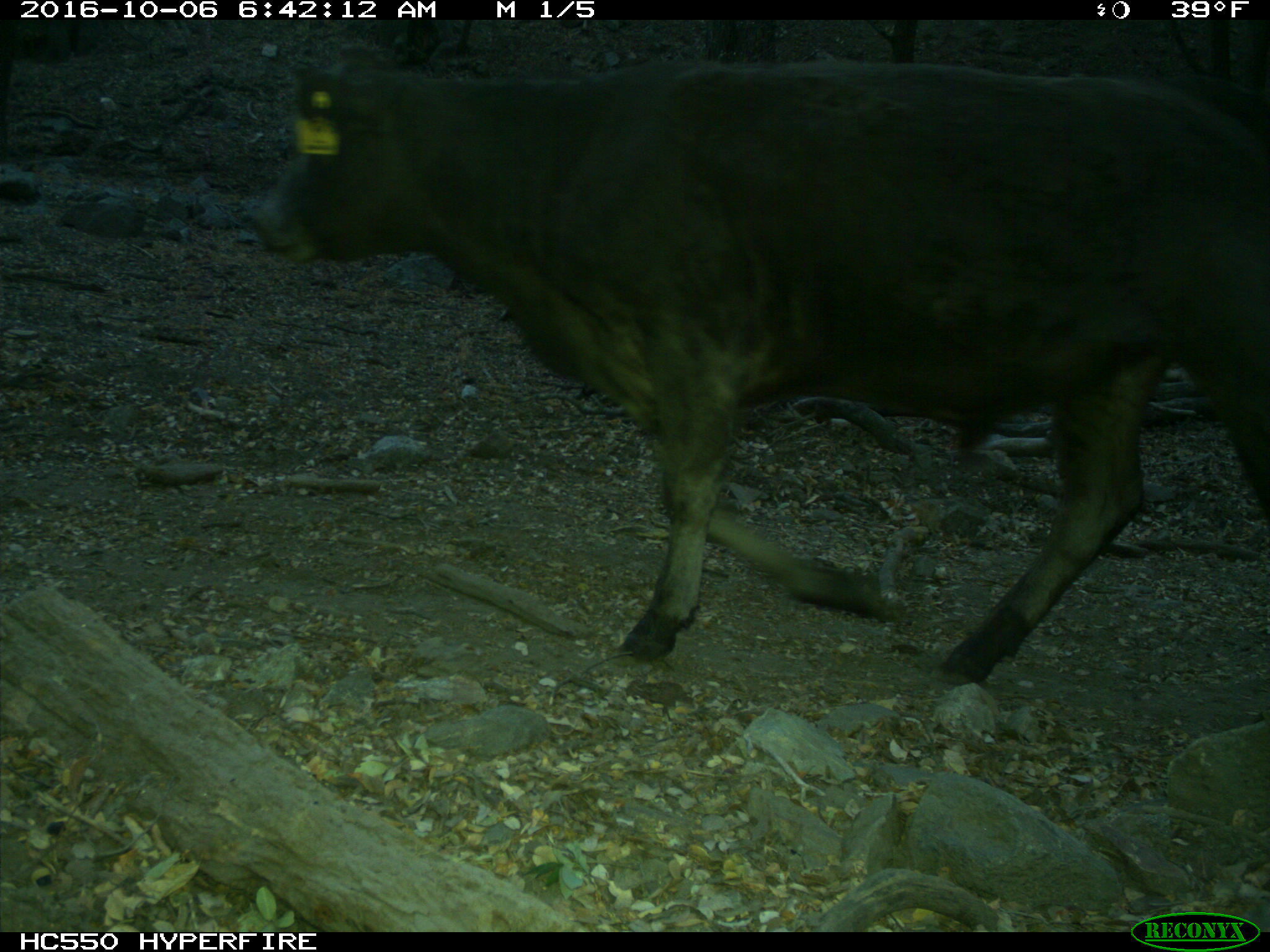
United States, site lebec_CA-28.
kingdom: Animalia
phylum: Chordata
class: Mammalia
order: Artiodactyla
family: Bovidae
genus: Bos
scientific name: Bos taurus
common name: domestic cow